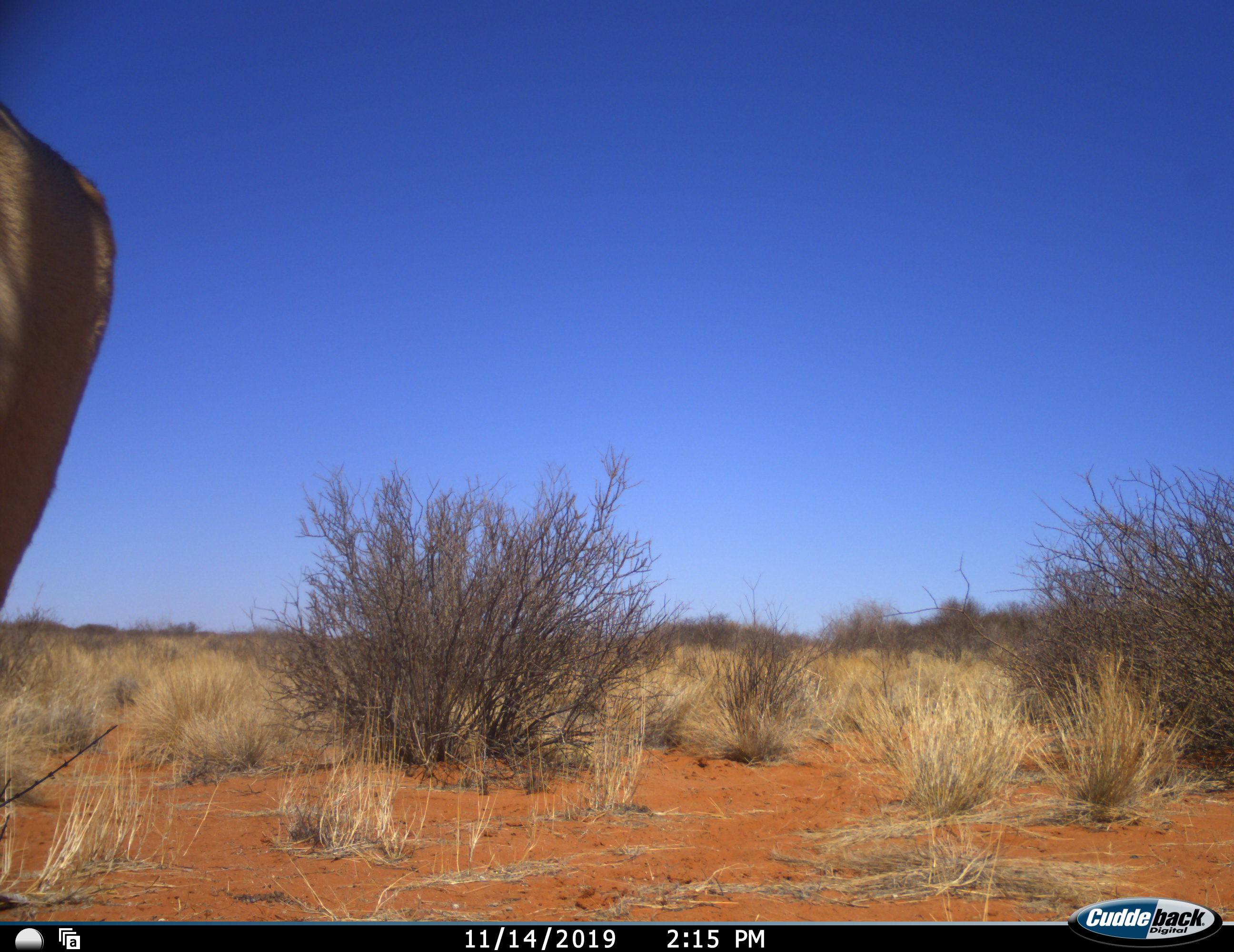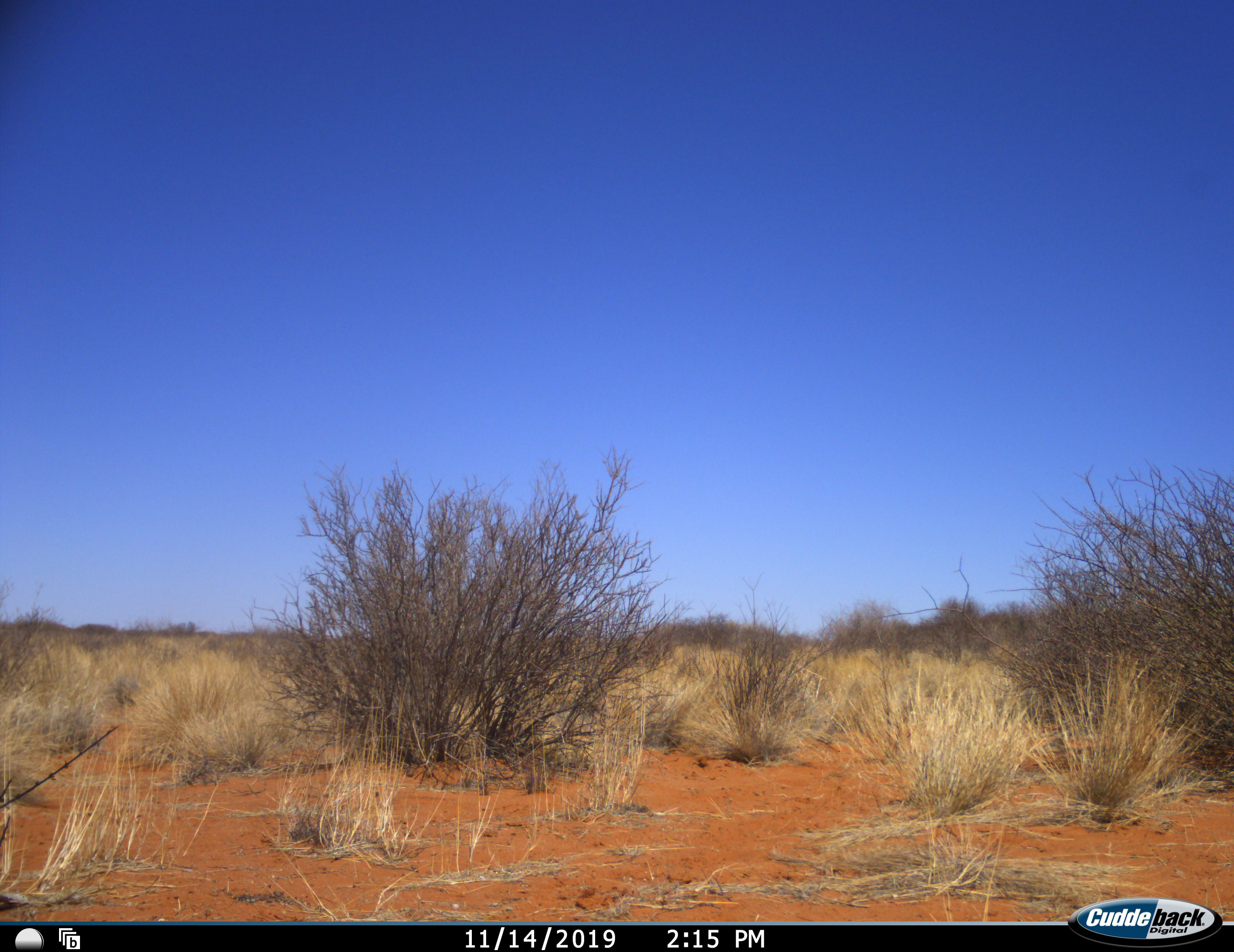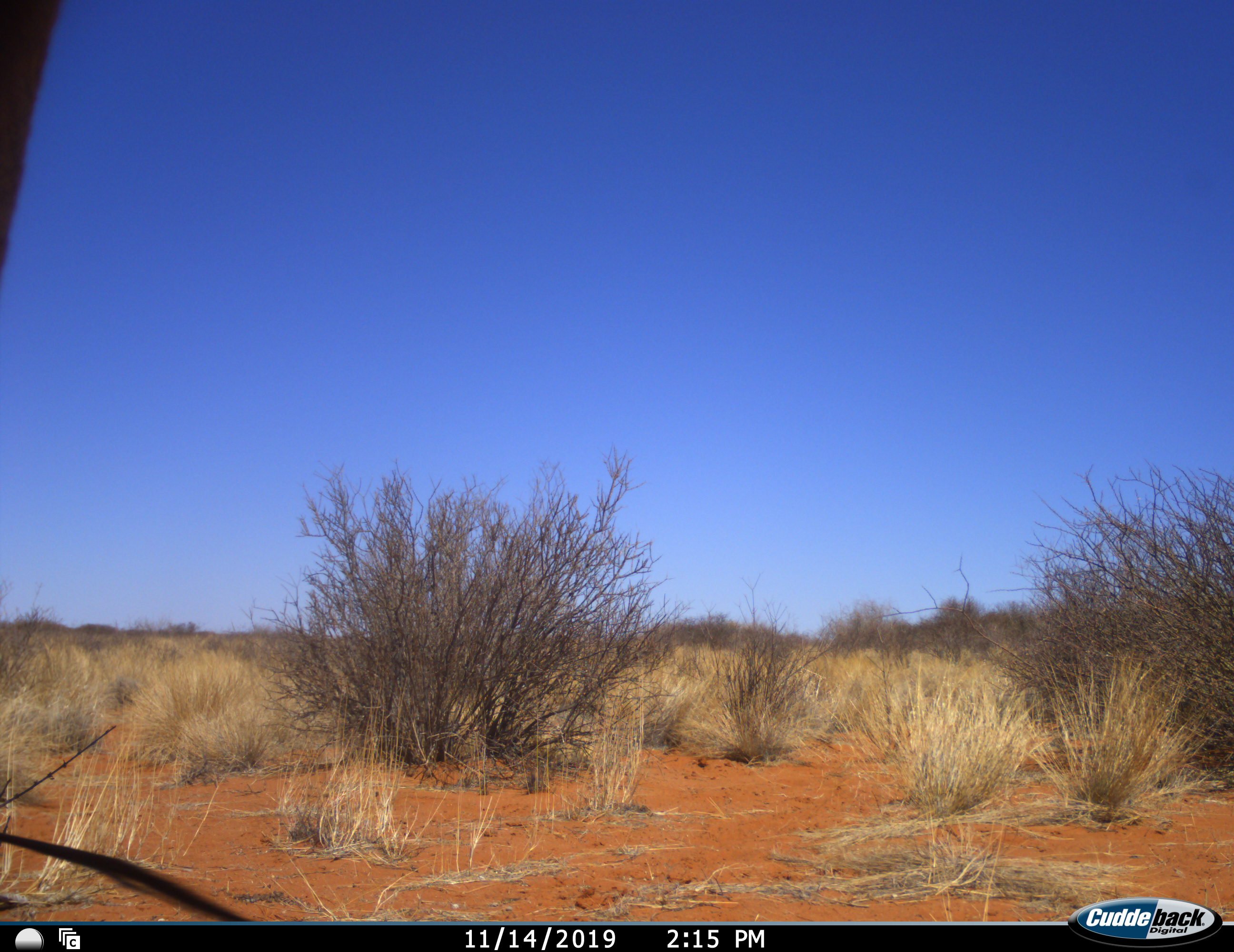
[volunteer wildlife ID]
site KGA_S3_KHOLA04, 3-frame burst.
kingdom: Animalia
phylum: Chordata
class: Mammalia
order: Artiodactyla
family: Bovidae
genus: Antidorcas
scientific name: Antidorcas marsupialis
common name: springbok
Springbok (Antidorcas marsupialis), count 1. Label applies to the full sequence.